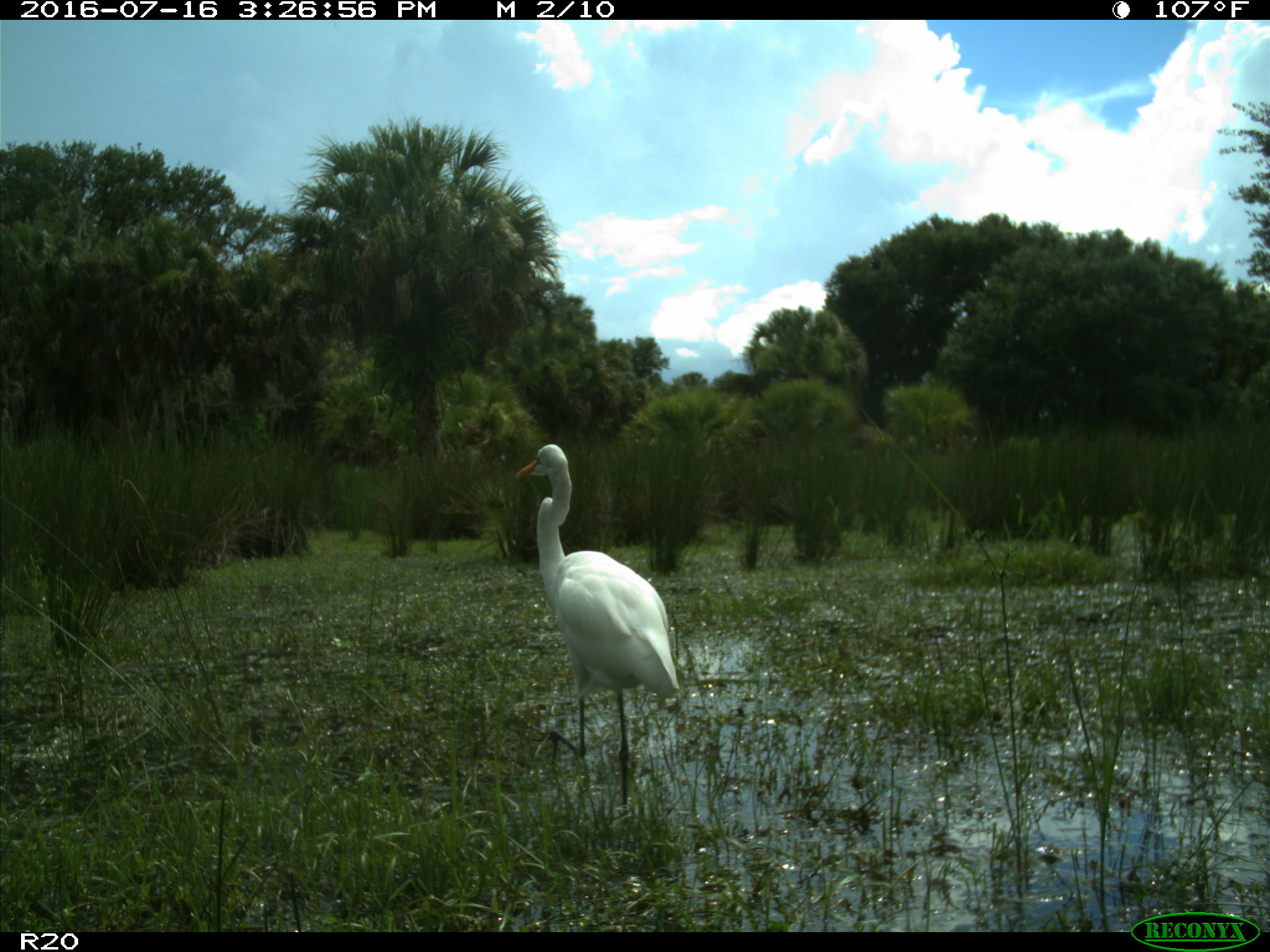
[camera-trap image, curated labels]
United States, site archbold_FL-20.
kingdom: Animalia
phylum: Chordata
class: Aves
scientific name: Aves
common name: birds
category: unidentified bird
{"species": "unidentified bird (birds) (Aves)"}